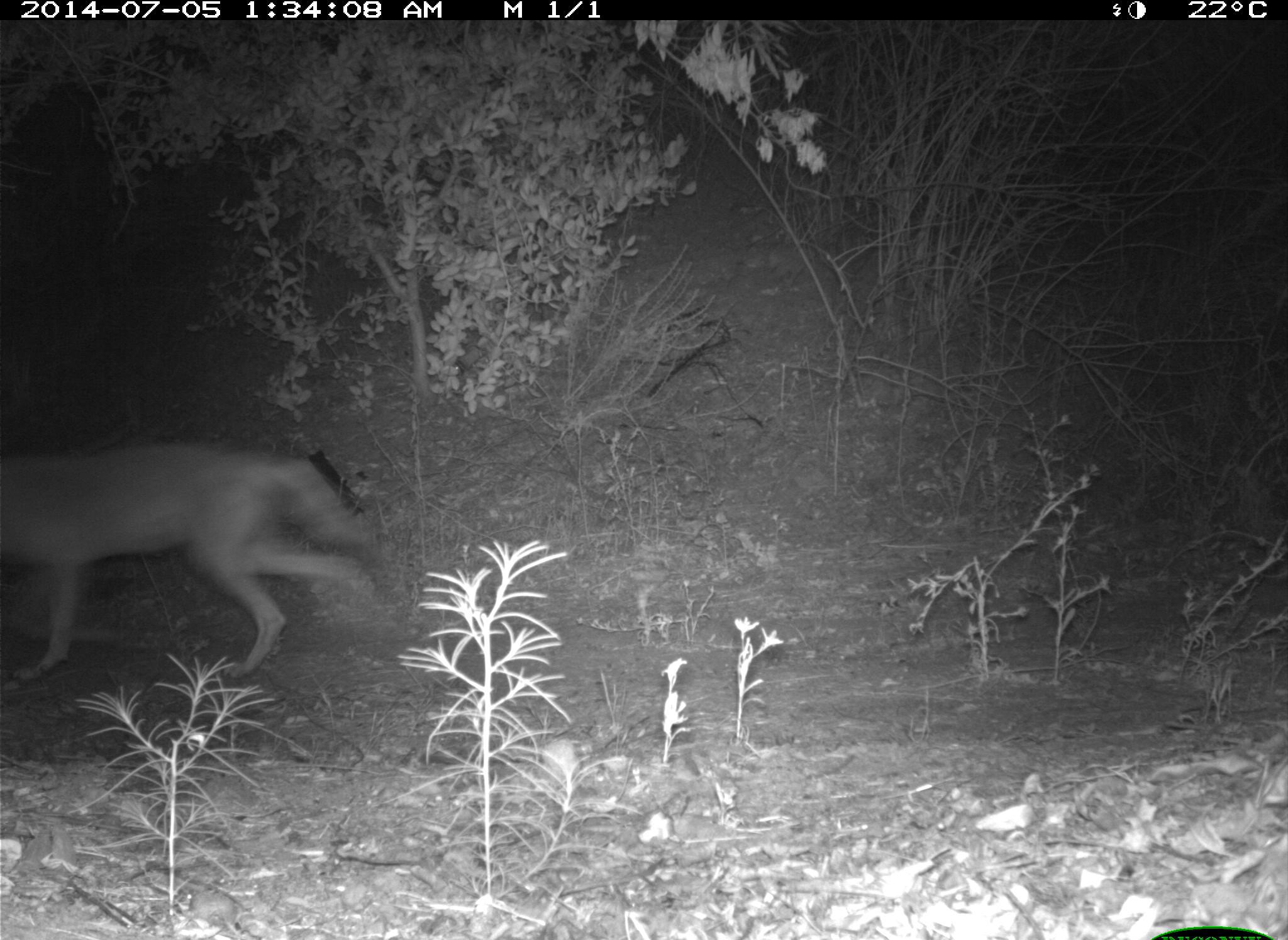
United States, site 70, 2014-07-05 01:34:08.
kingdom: Animalia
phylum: Chordata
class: Mammalia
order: Carnivora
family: Canidae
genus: Canis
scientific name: Canis latrans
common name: coyote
Coyote (Canis latrans).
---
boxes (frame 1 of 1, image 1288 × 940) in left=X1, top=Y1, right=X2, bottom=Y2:
coyote: left=0, top=437, right=380, bottom=677